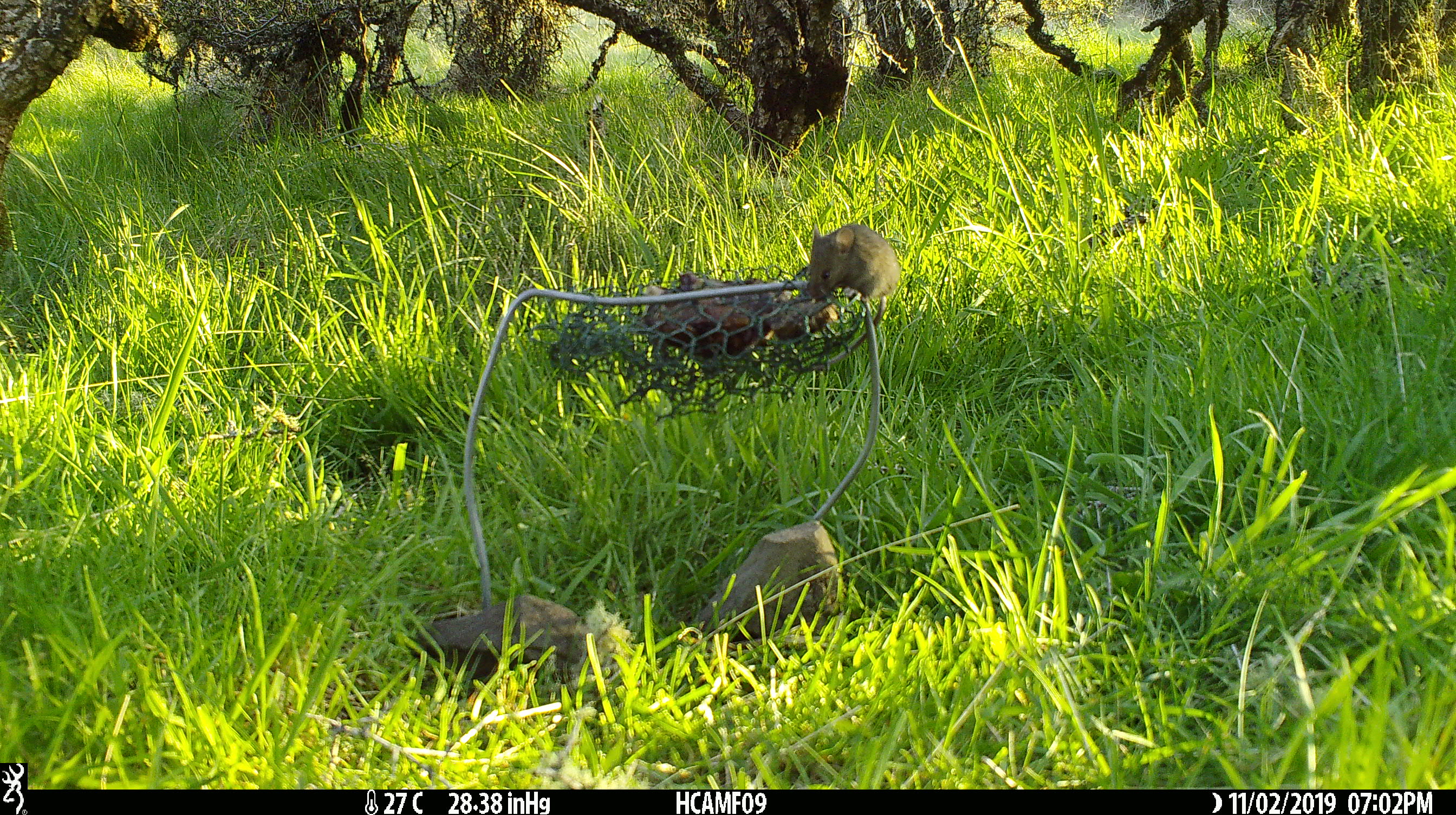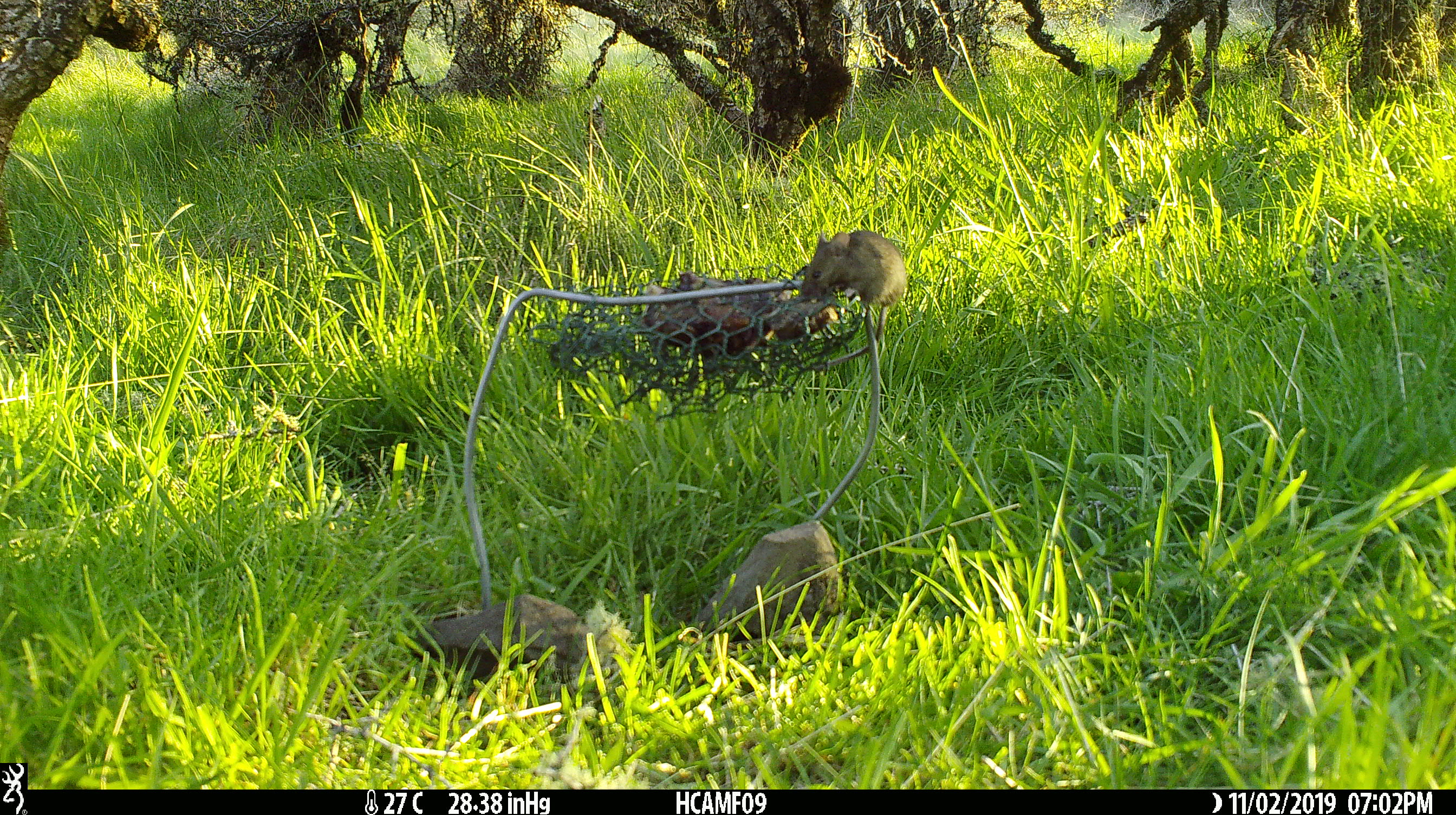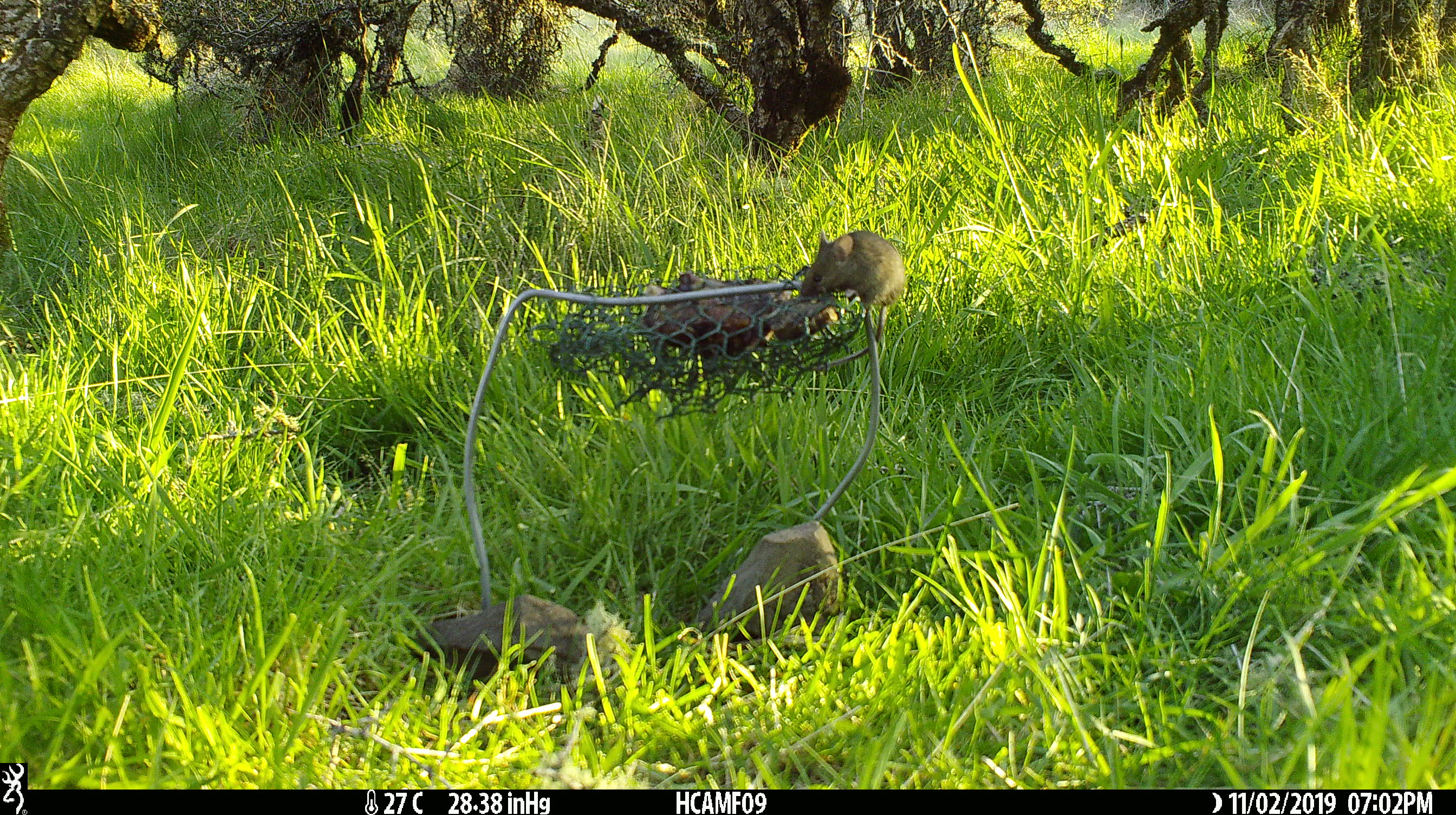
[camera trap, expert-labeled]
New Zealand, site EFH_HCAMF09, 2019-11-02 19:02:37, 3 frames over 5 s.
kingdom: Animalia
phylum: Chordata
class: Mammalia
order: Rodentia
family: Muridae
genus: Mus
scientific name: Mus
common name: mouse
Mouse (Mus).